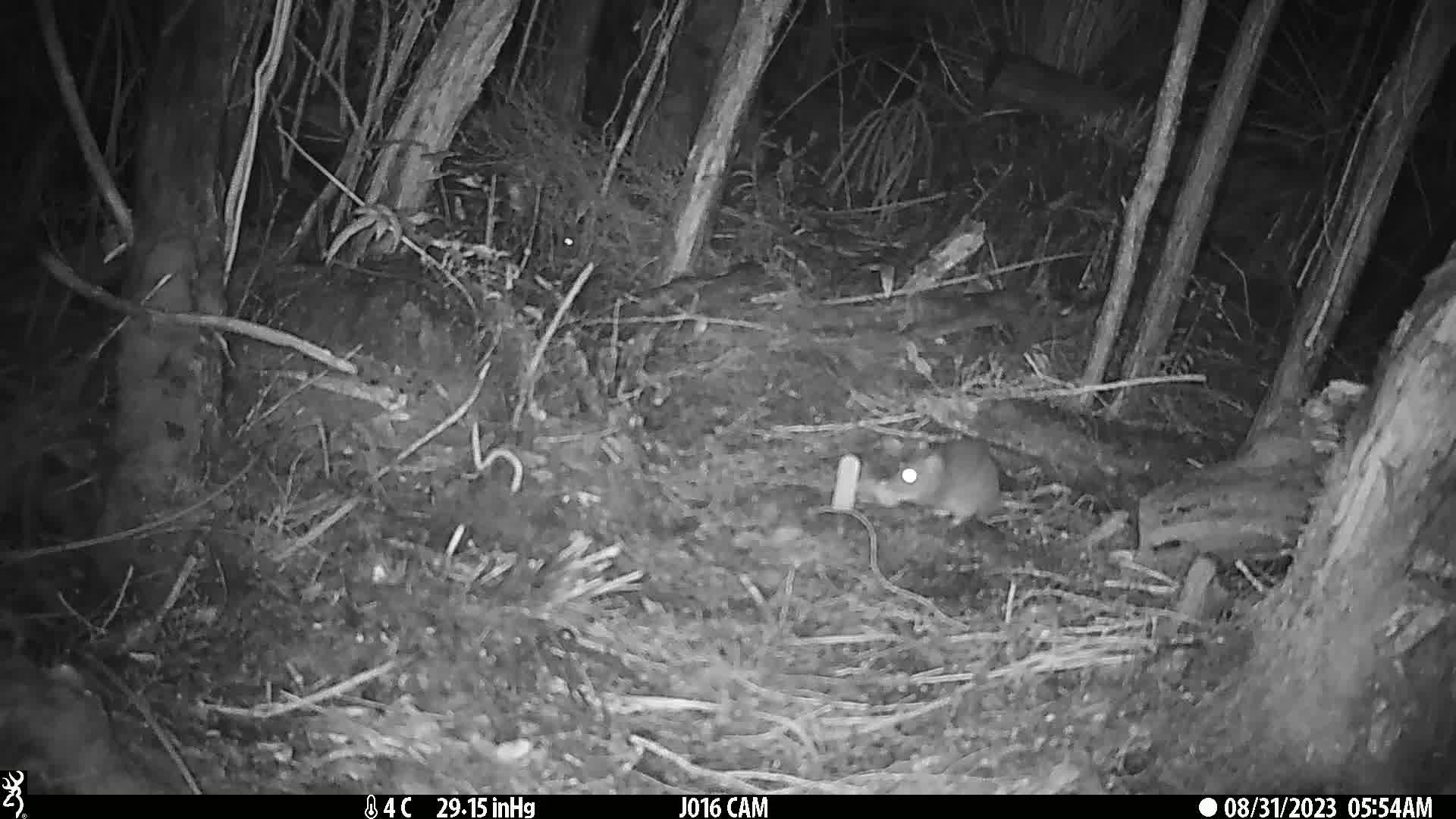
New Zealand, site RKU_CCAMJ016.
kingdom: Animalia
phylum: Chordata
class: Mammalia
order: Rodentia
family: Muridae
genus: Rattus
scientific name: Rattus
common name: rat